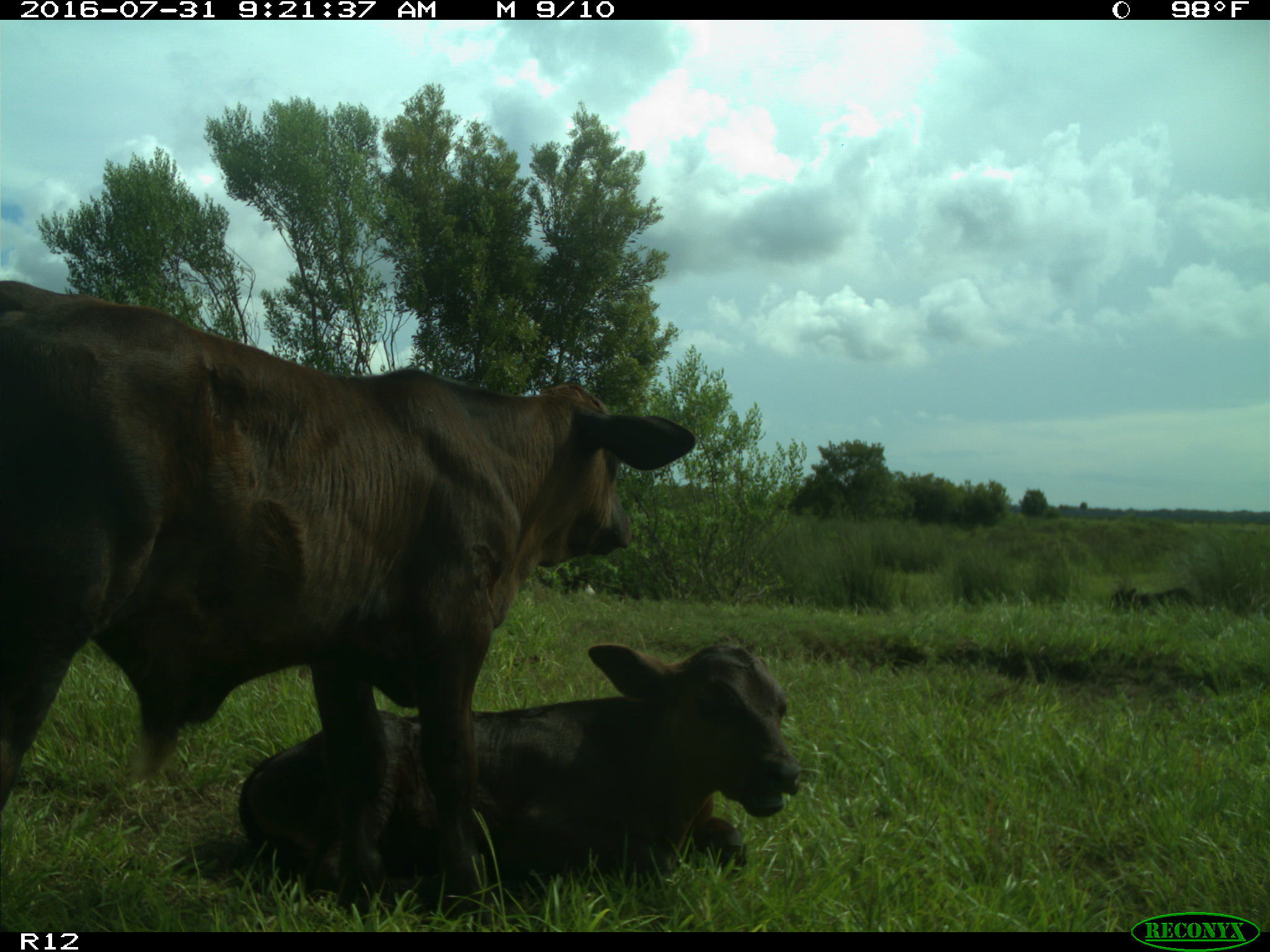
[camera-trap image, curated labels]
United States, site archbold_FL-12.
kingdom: Animalia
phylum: Chordata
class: Mammalia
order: Artiodactyla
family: Bovidae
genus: Bos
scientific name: Bos taurus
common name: domestic cow